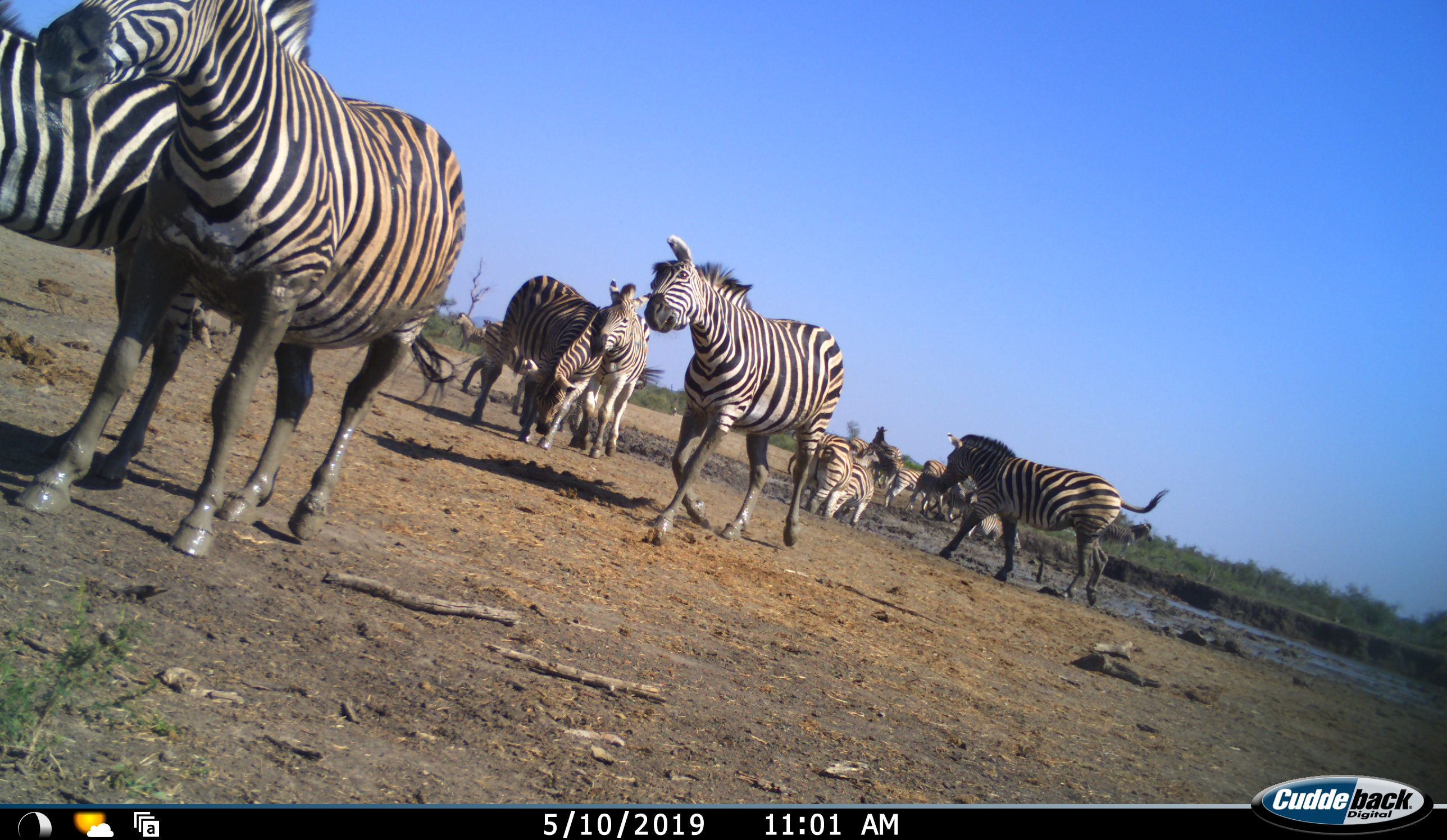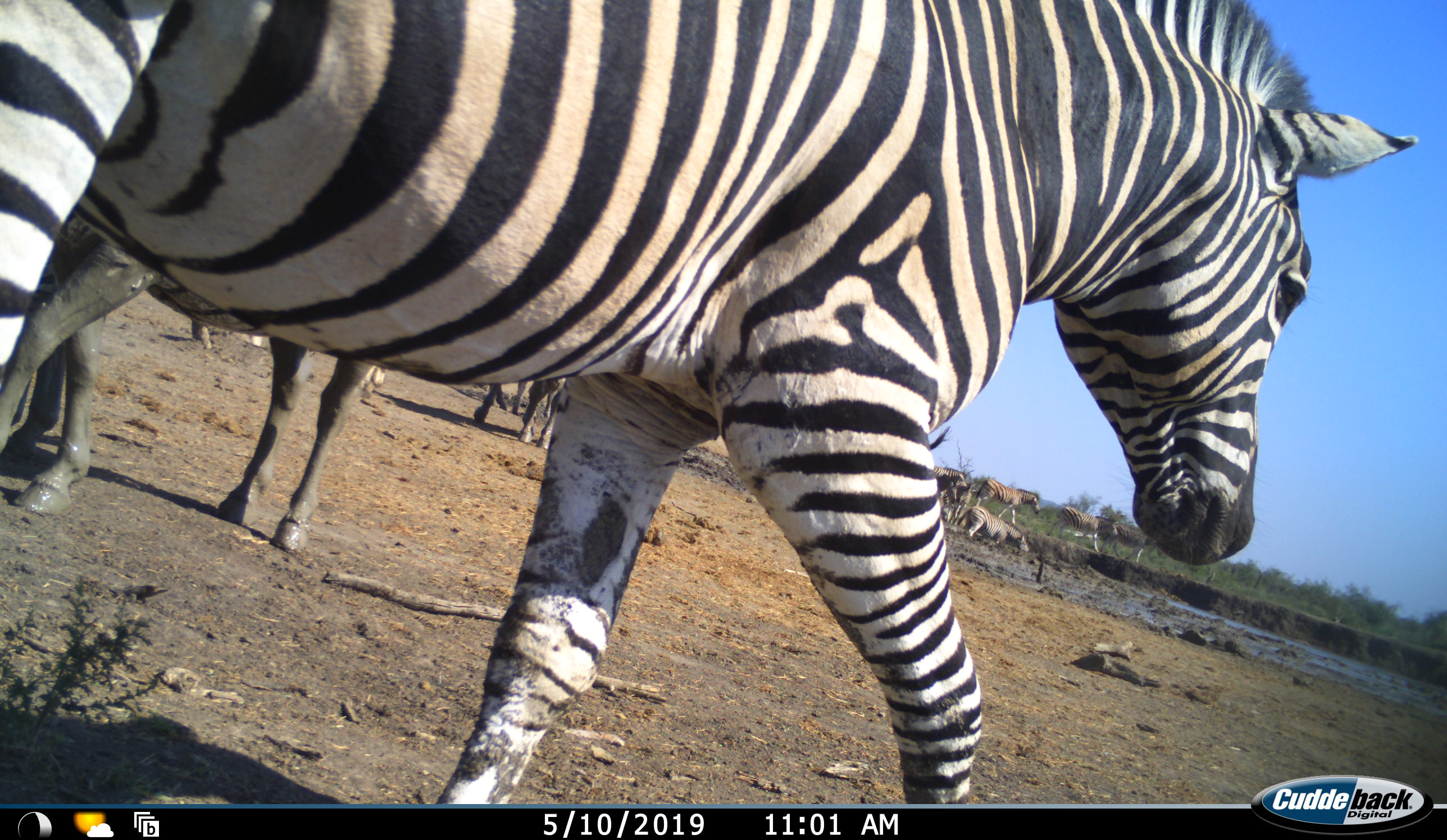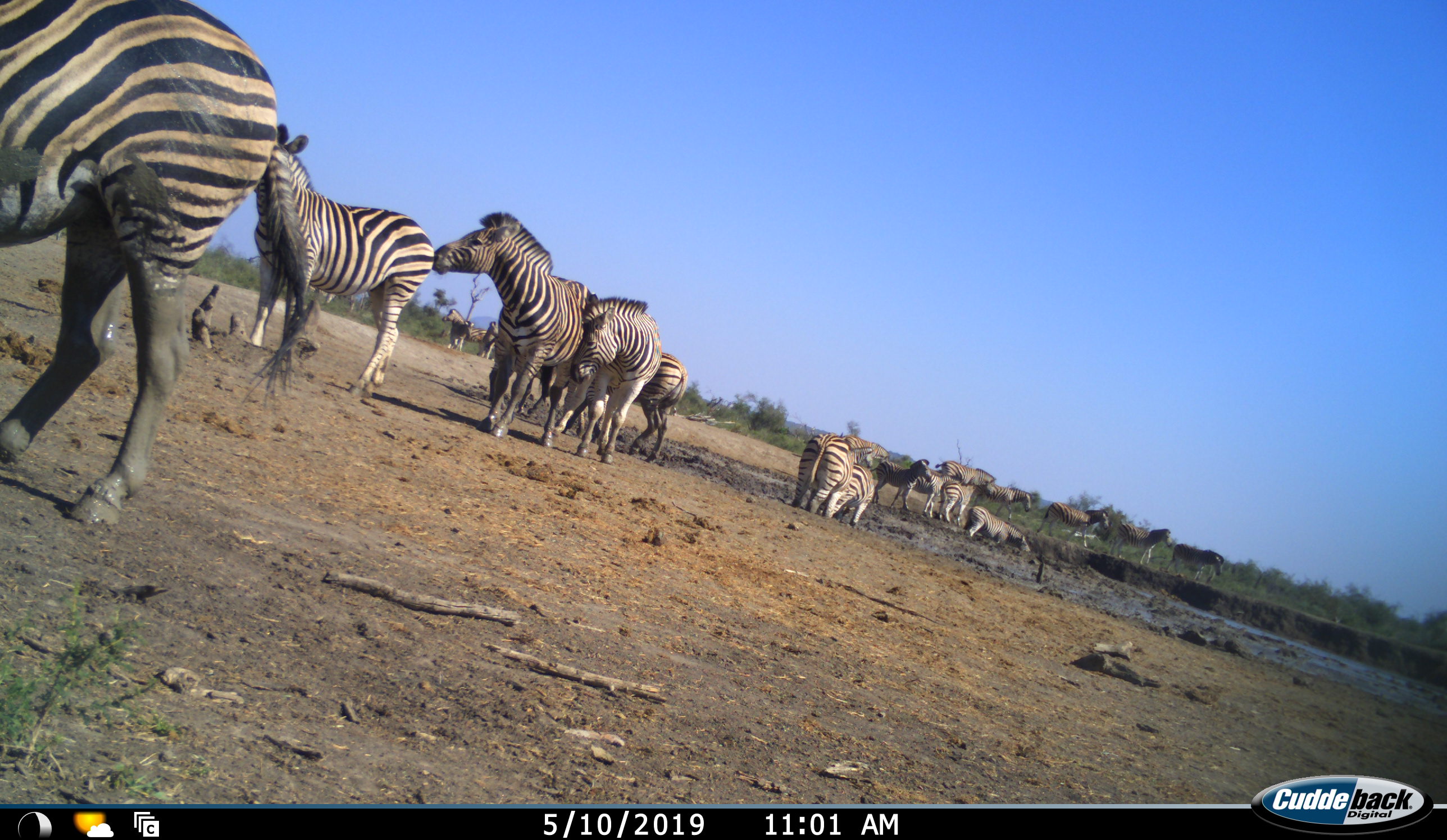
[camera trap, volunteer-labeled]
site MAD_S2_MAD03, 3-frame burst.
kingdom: Animalia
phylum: Chordata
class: Mammalia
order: Perissodactyla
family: Equidae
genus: Equus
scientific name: Equus quagga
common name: plains zebra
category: zebraplains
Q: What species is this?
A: Zebraplains (plains zebra) (Equus quagga).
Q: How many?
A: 11-50.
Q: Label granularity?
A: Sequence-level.